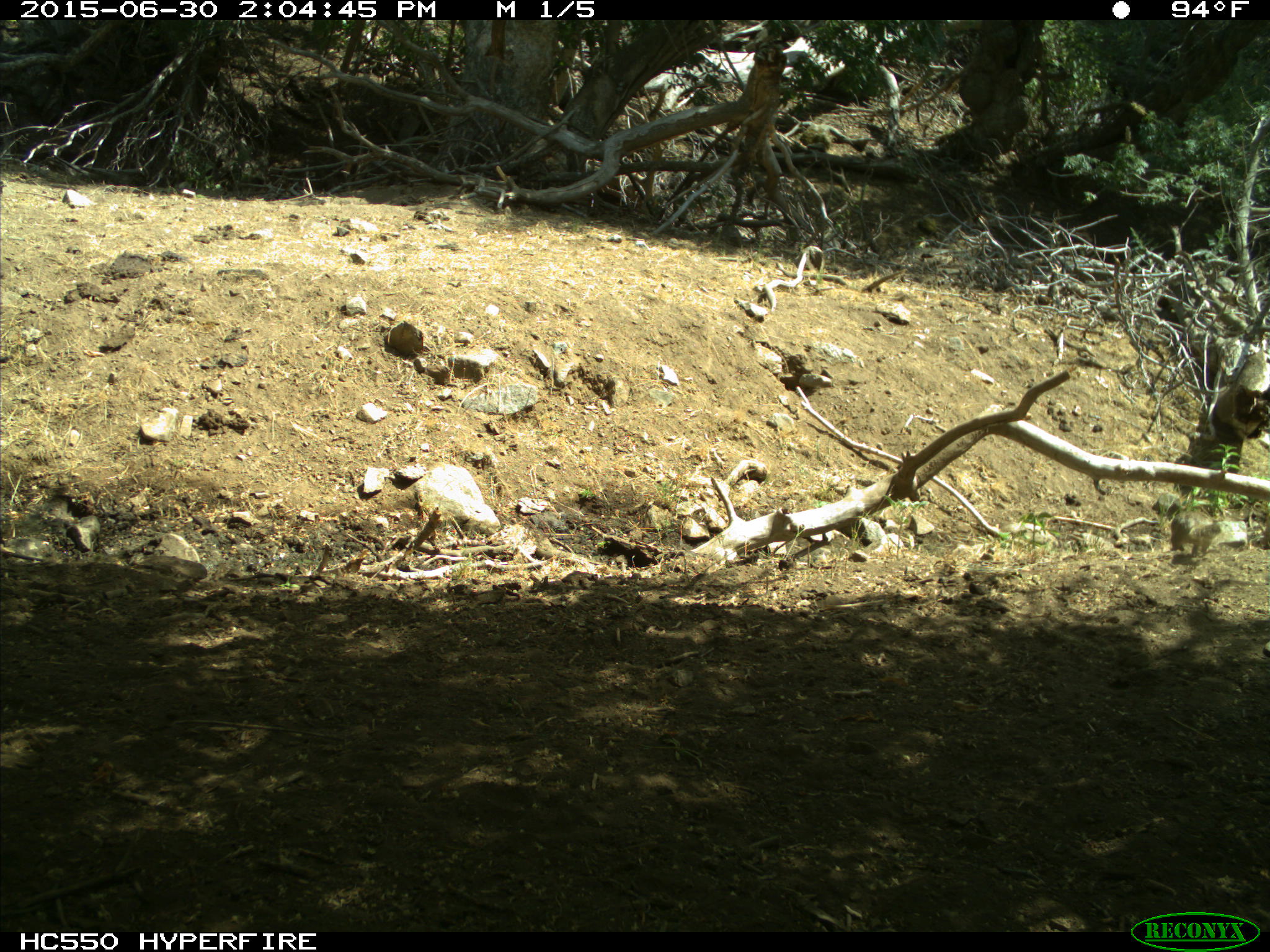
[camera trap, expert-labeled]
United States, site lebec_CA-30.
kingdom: Animalia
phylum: Chordata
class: Mammalia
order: Rodentia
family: Sciuridae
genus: Otospermophilus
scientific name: Otospermophilus beecheyi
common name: california ground squirrel